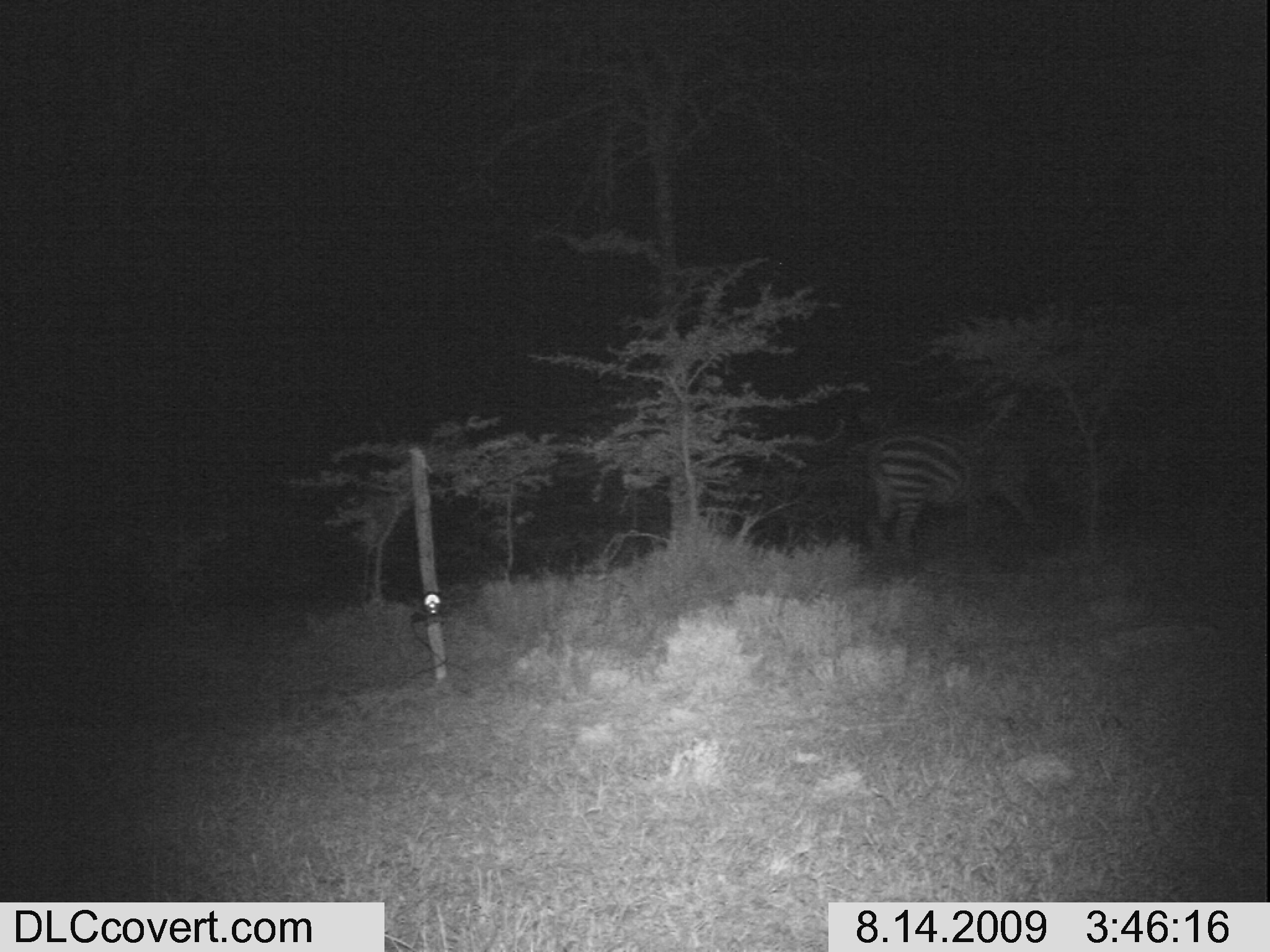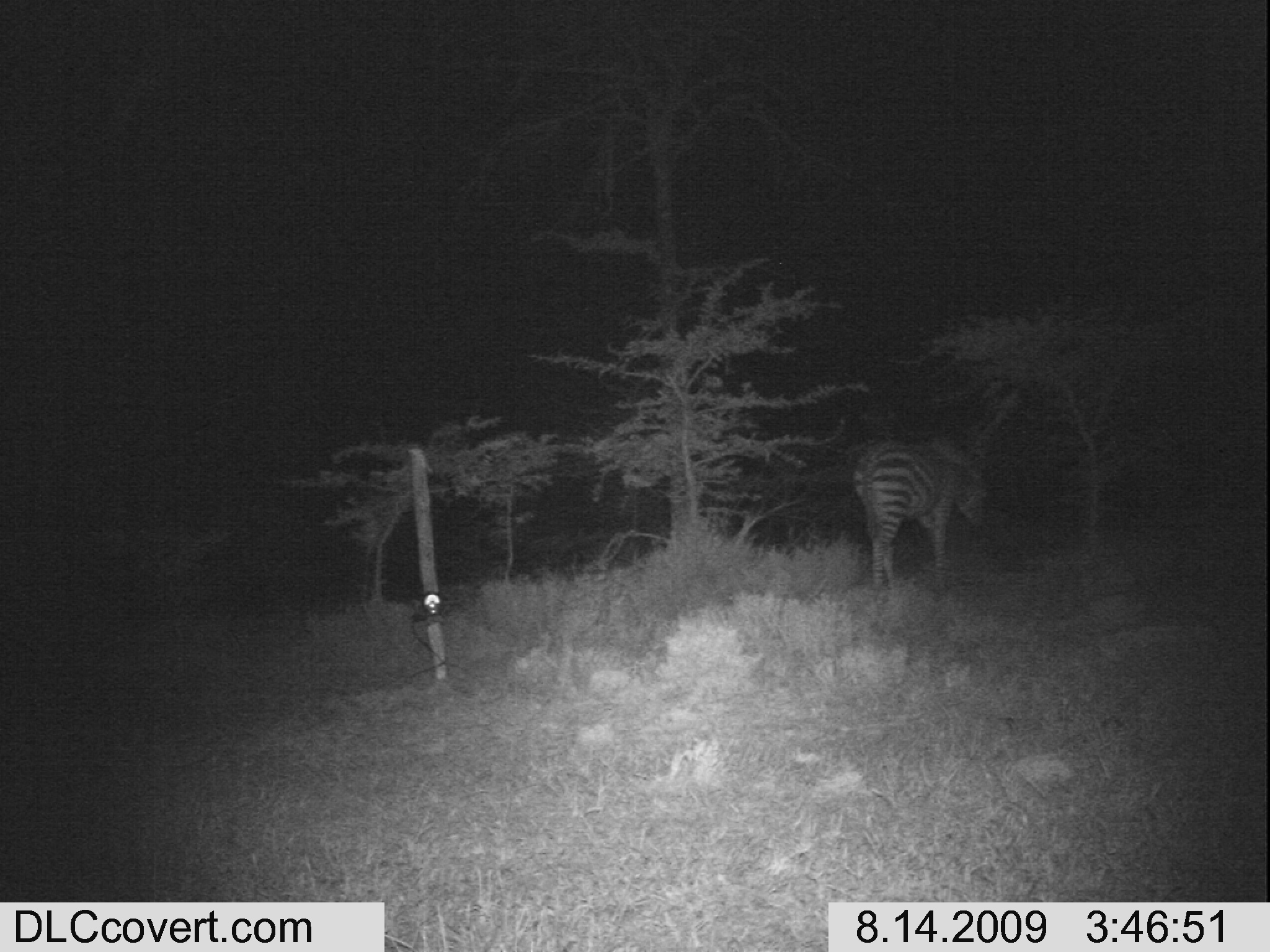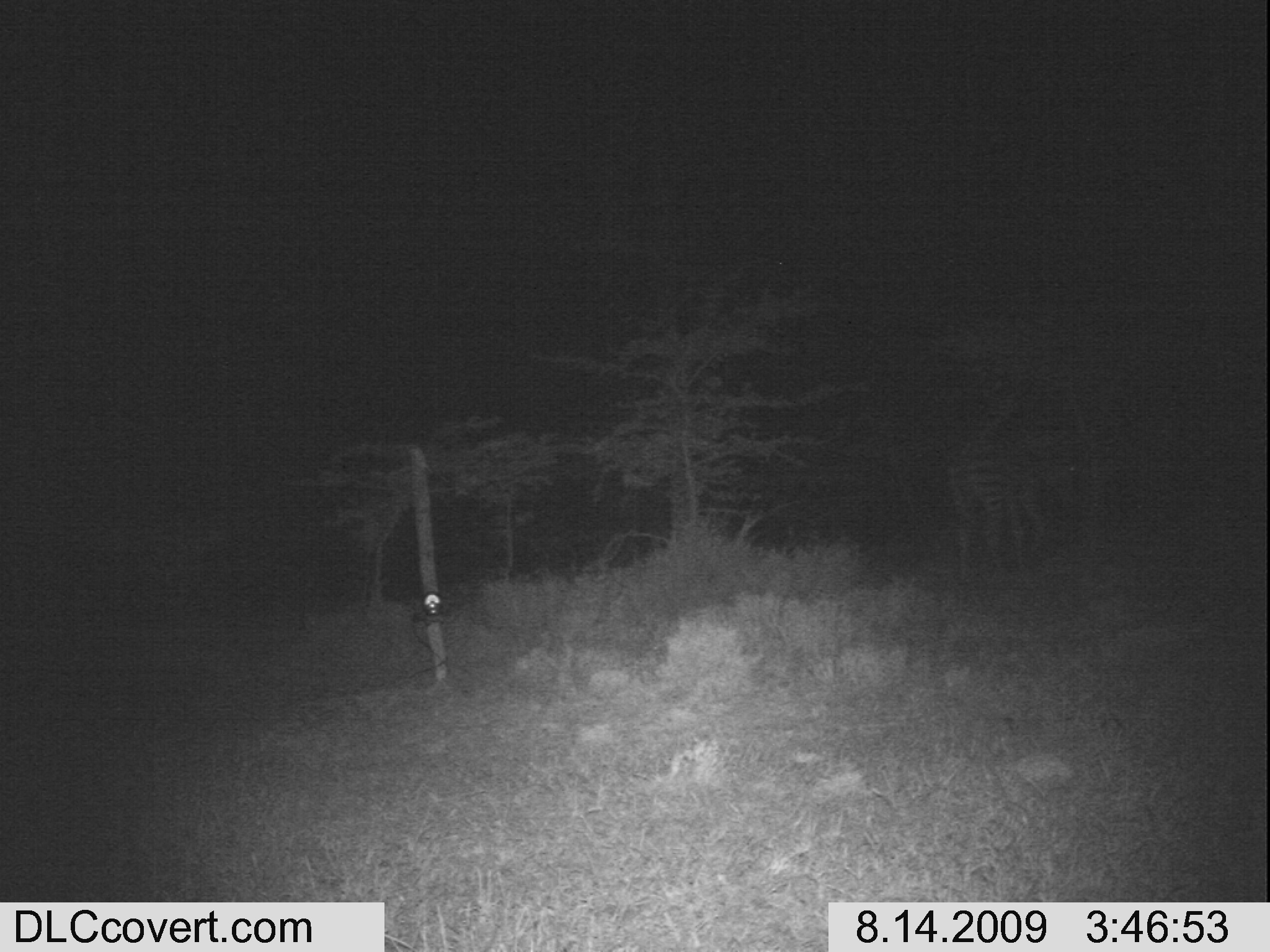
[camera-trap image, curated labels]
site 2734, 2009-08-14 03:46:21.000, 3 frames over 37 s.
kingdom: Animalia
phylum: Chordata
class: Mammalia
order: Perissodactyla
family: Equidae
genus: Equus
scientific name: Equus quagga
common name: plains zebra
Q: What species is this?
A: Equus quagga (plains zebra).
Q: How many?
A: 1.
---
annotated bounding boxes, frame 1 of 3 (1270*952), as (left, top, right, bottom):
equus quagga: (867, 428, 1035, 566)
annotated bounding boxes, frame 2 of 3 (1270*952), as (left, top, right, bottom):
equus quagga: (851, 432, 990, 589)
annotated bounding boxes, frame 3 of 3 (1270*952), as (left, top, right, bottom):
equus quagga: (947, 452, 1080, 572)